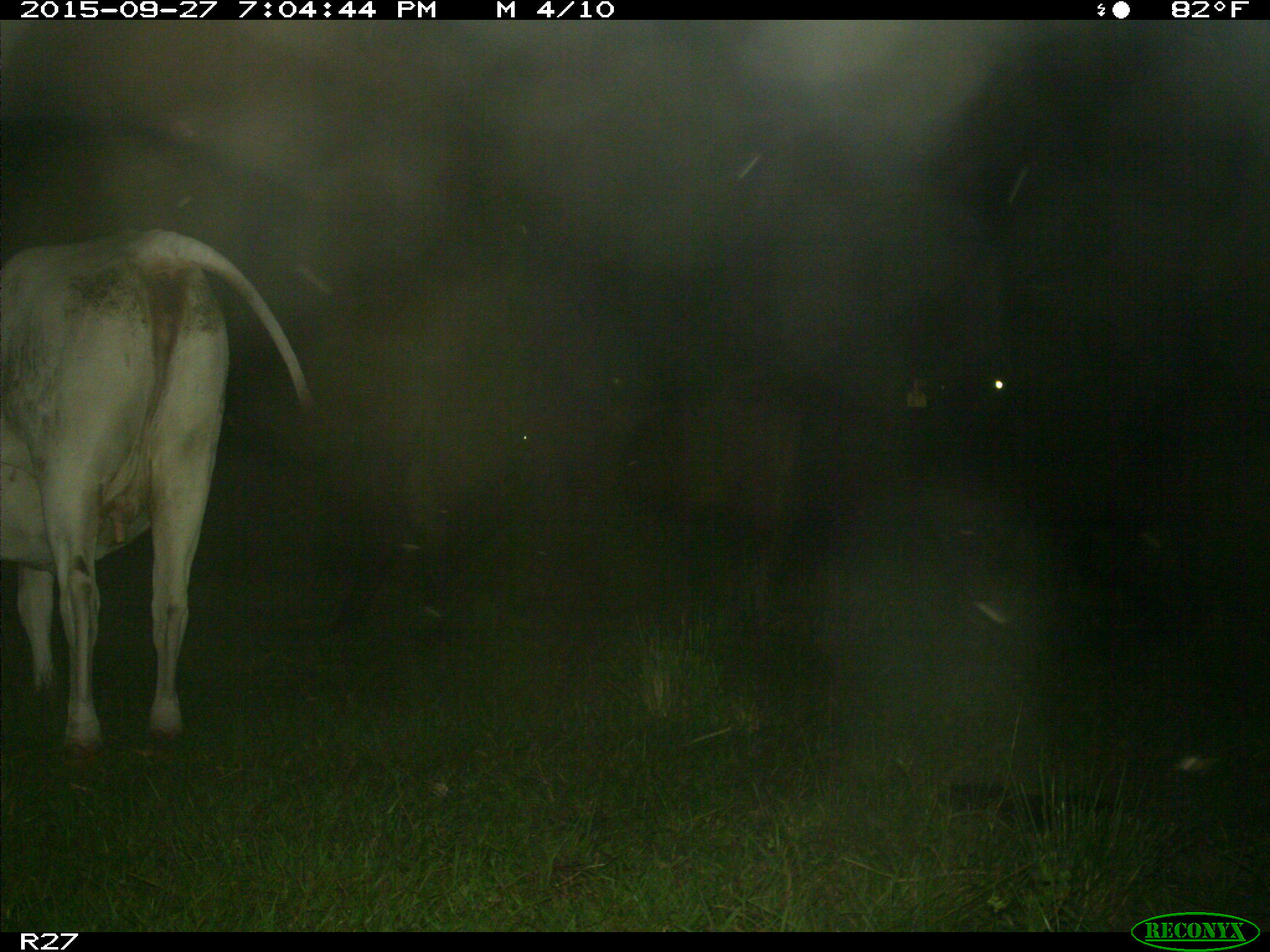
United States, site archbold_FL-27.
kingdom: Animalia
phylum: Chordata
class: Mammalia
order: Artiodactyla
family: Bovidae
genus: Bos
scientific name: Bos taurus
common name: domestic cow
Bos taurus (domestic cow).